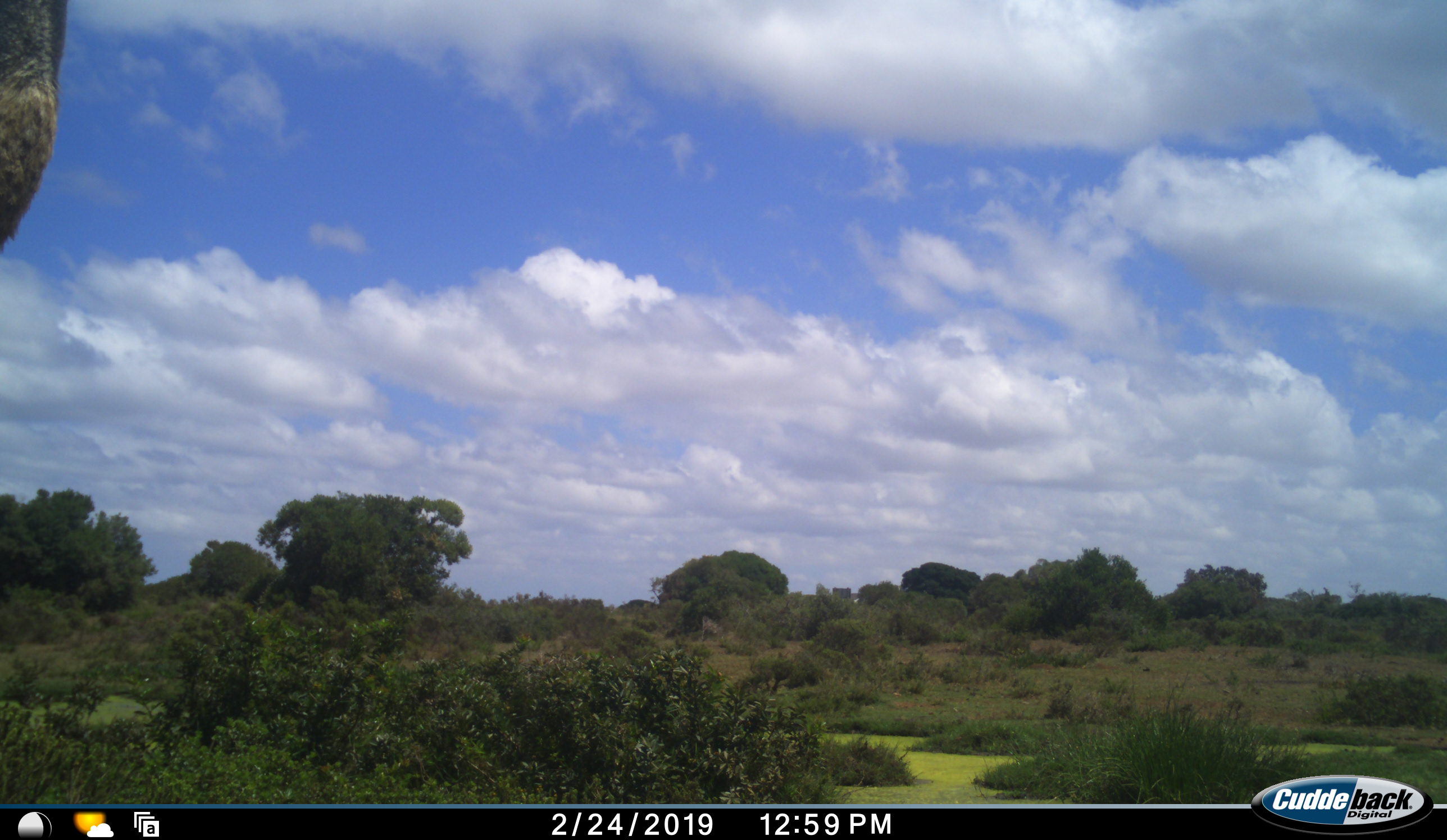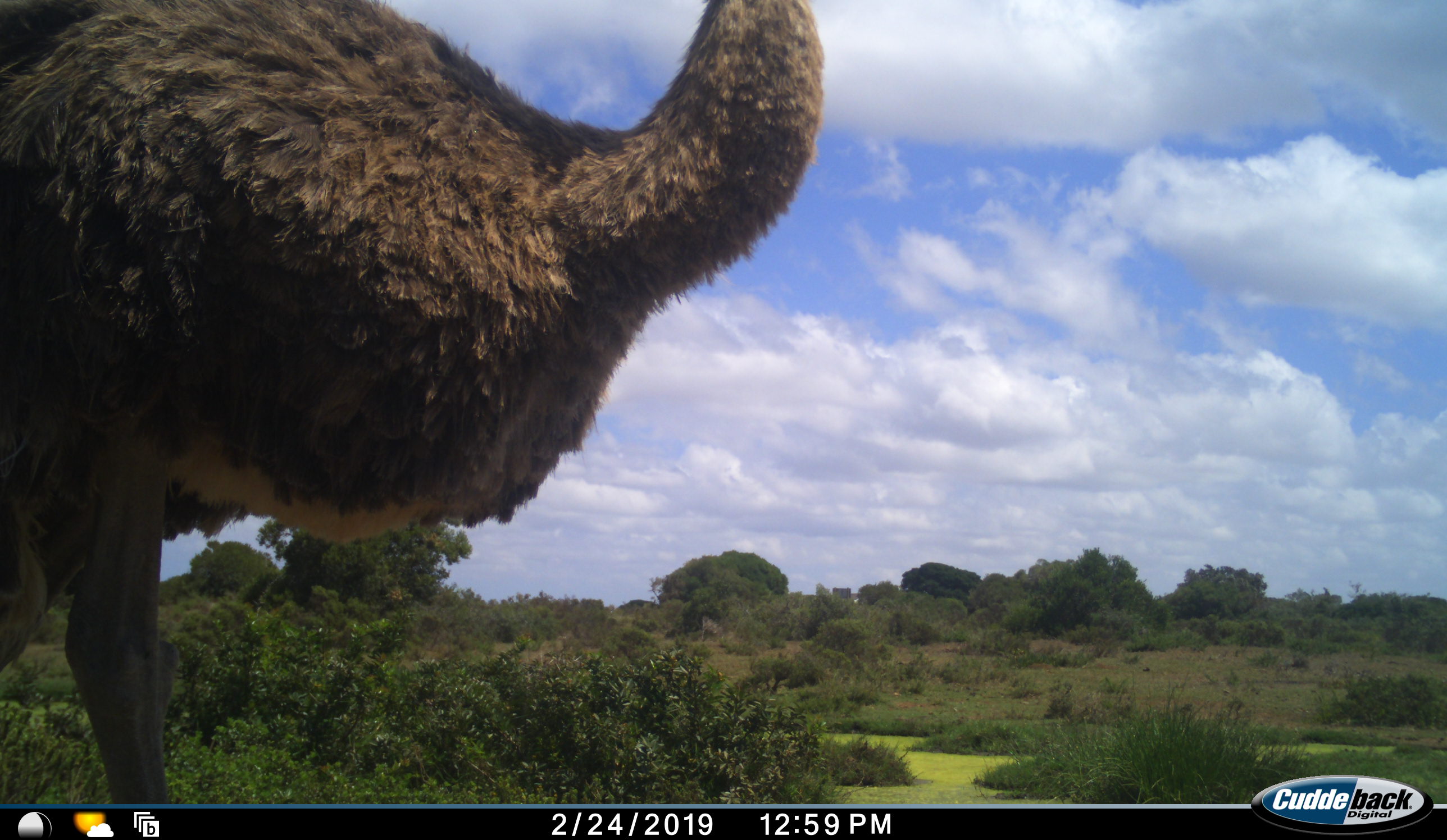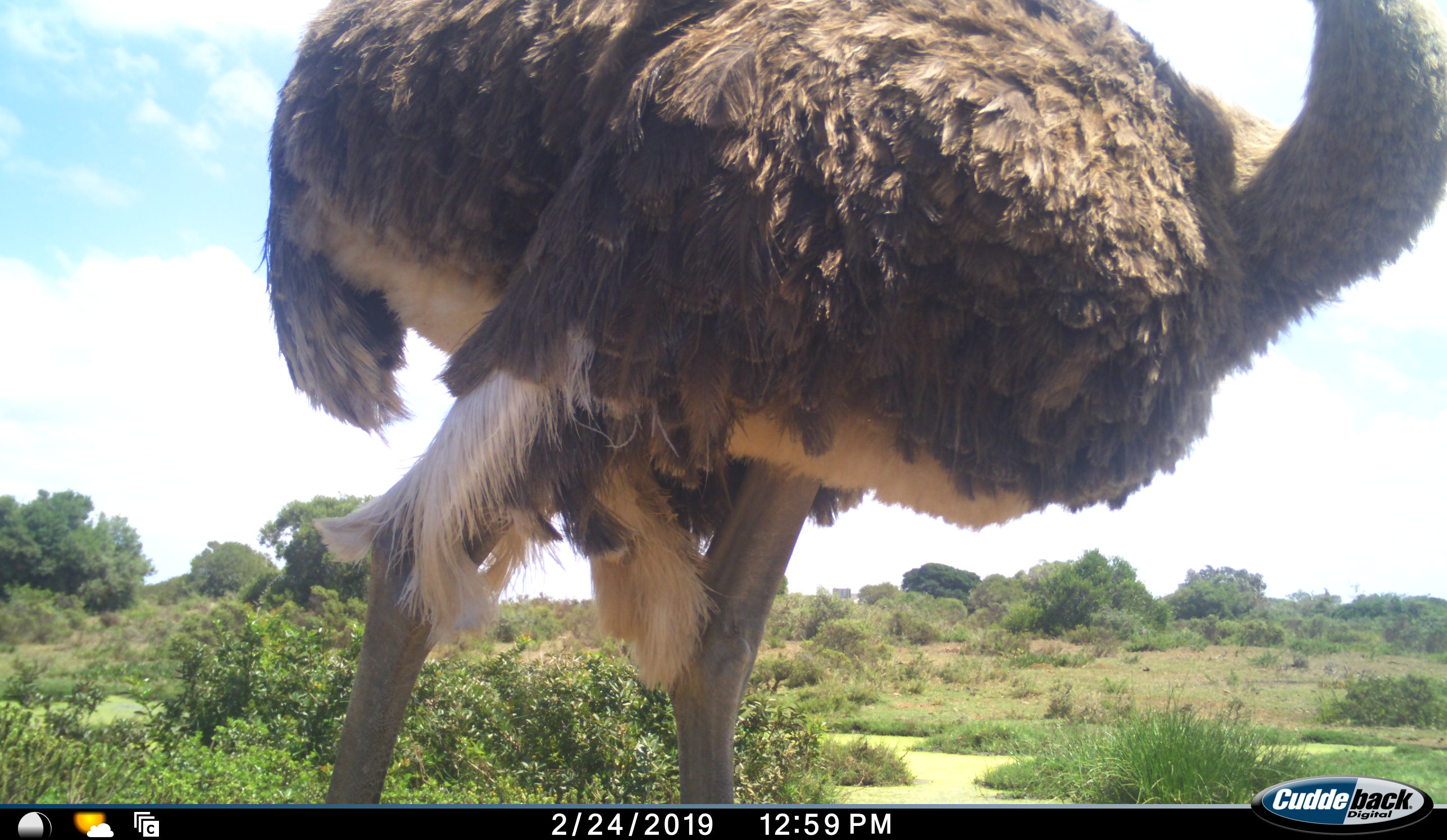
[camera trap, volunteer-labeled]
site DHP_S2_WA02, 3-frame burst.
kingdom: Animalia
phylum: Chordata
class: Aves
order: Struthioniformes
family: Struthionidae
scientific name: Struthionidae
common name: ostrich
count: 1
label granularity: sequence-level